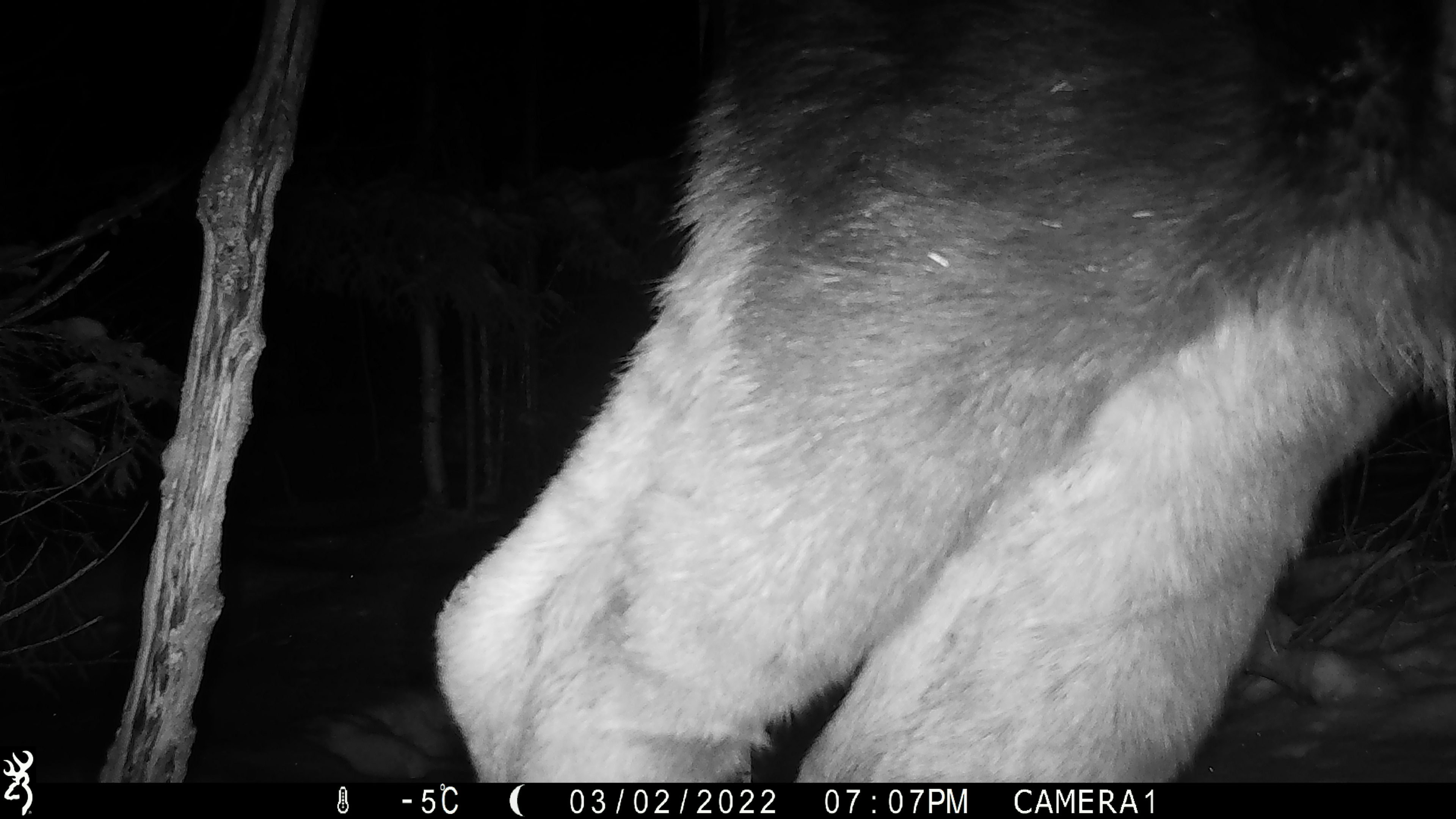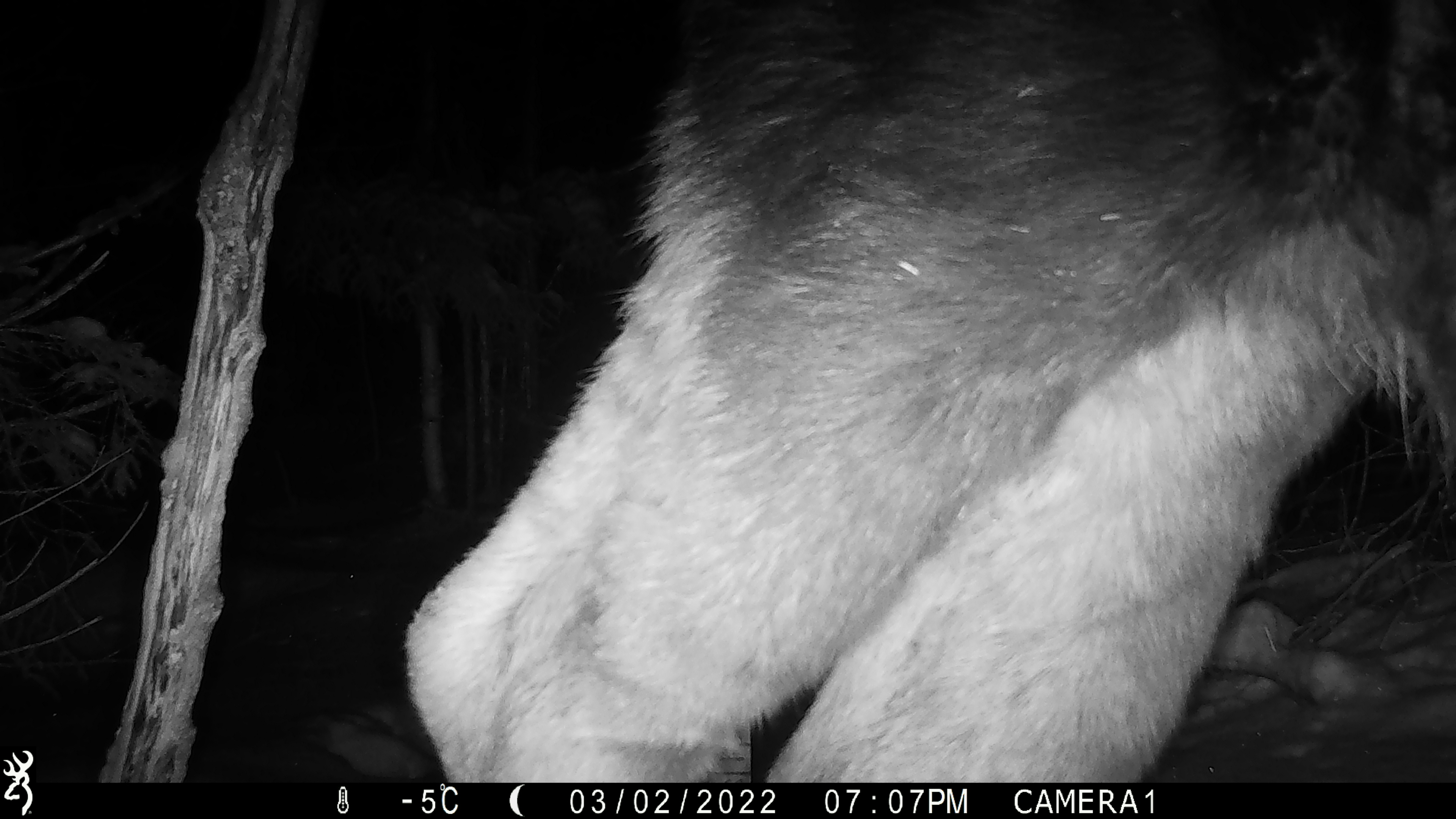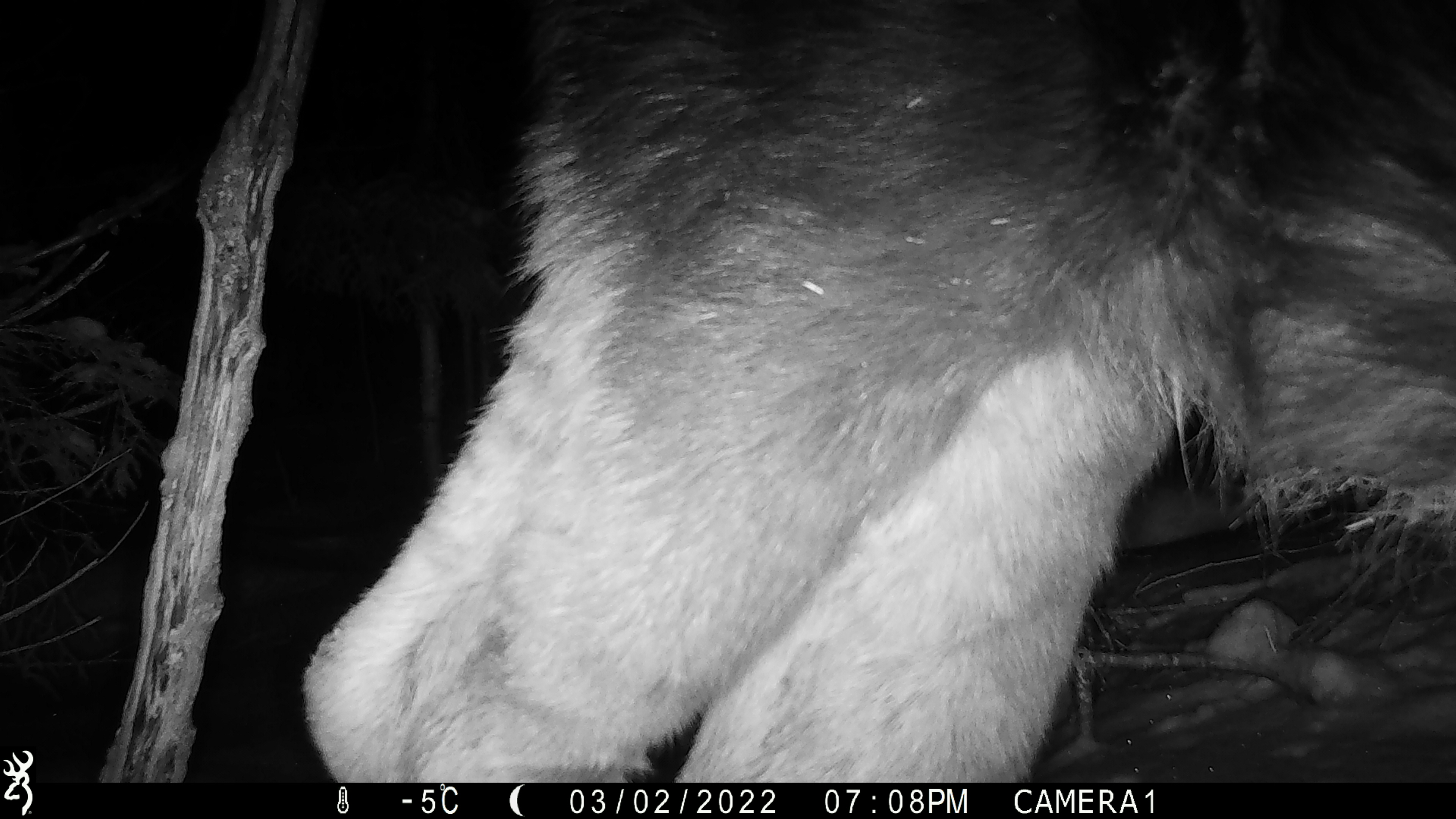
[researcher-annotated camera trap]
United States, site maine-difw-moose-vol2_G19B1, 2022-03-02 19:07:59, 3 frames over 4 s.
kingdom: Animalia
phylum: Chordata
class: Mammalia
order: Artiodactyla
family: Cervidae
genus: Alces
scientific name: Alces alces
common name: moose